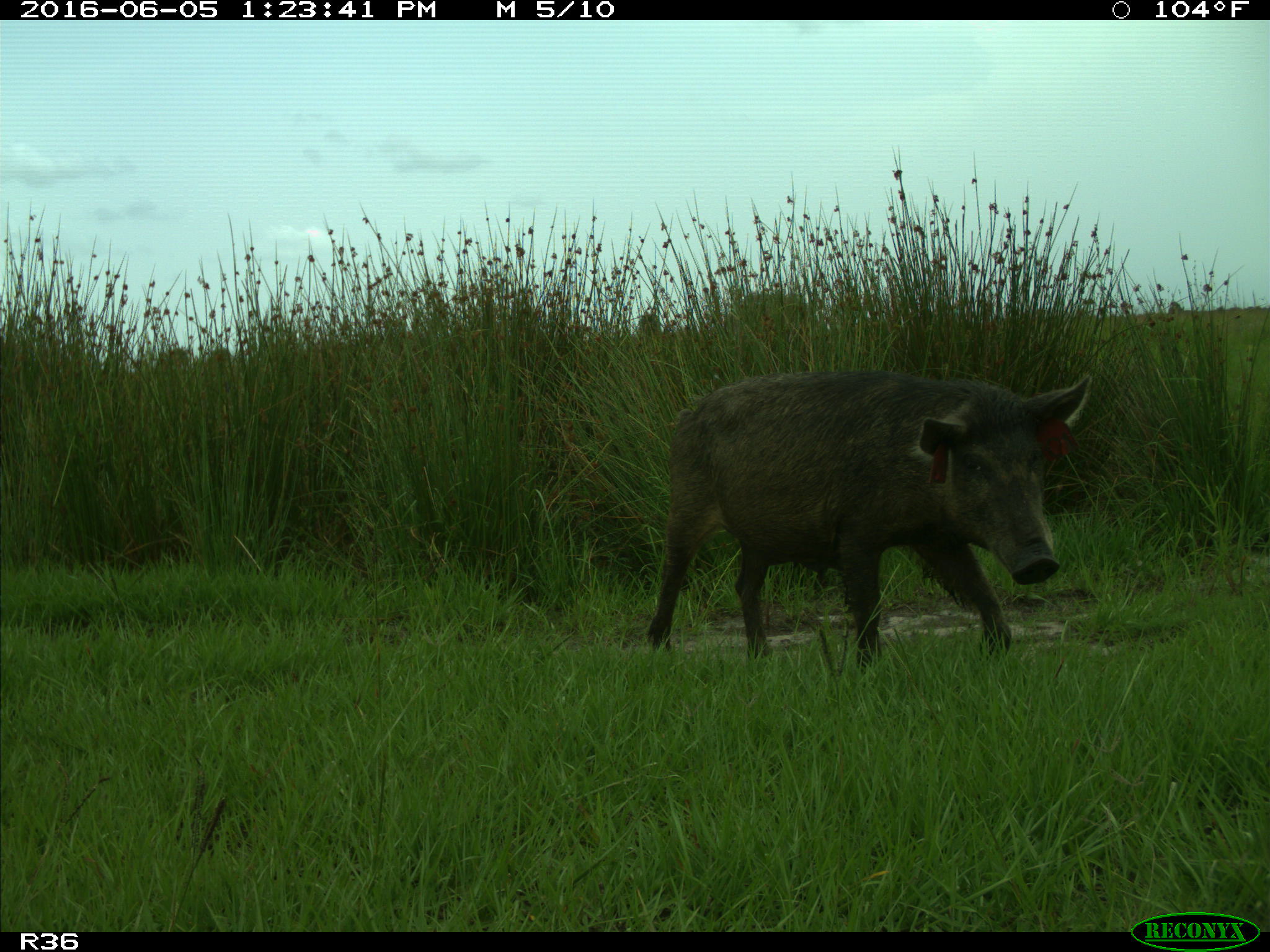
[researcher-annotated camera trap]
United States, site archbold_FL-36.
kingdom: Animalia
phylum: Chordata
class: Mammalia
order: Artiodactyla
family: Suidae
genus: Sus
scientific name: Sus scrofa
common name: wild boar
Sus scrofa (wild boar).